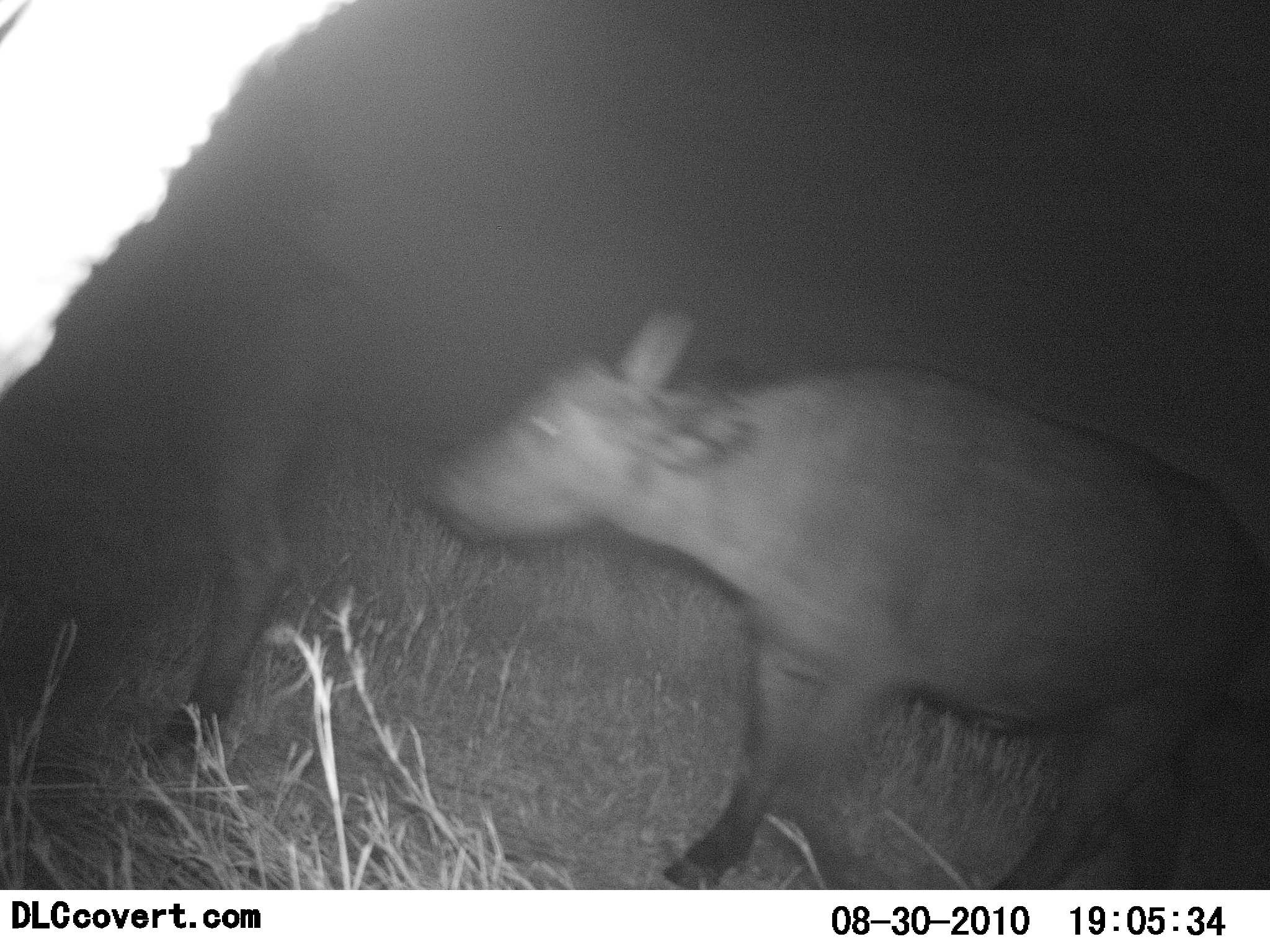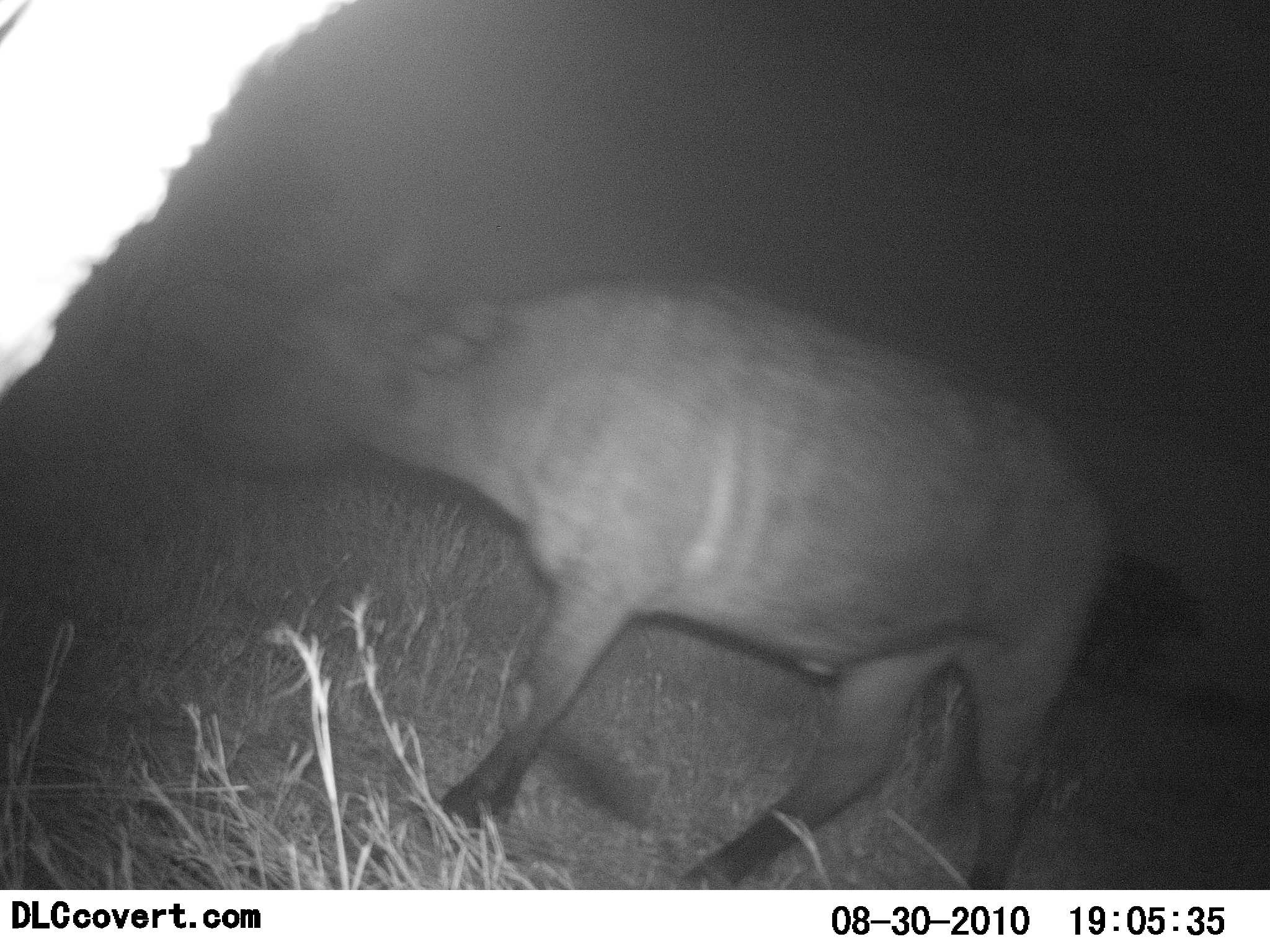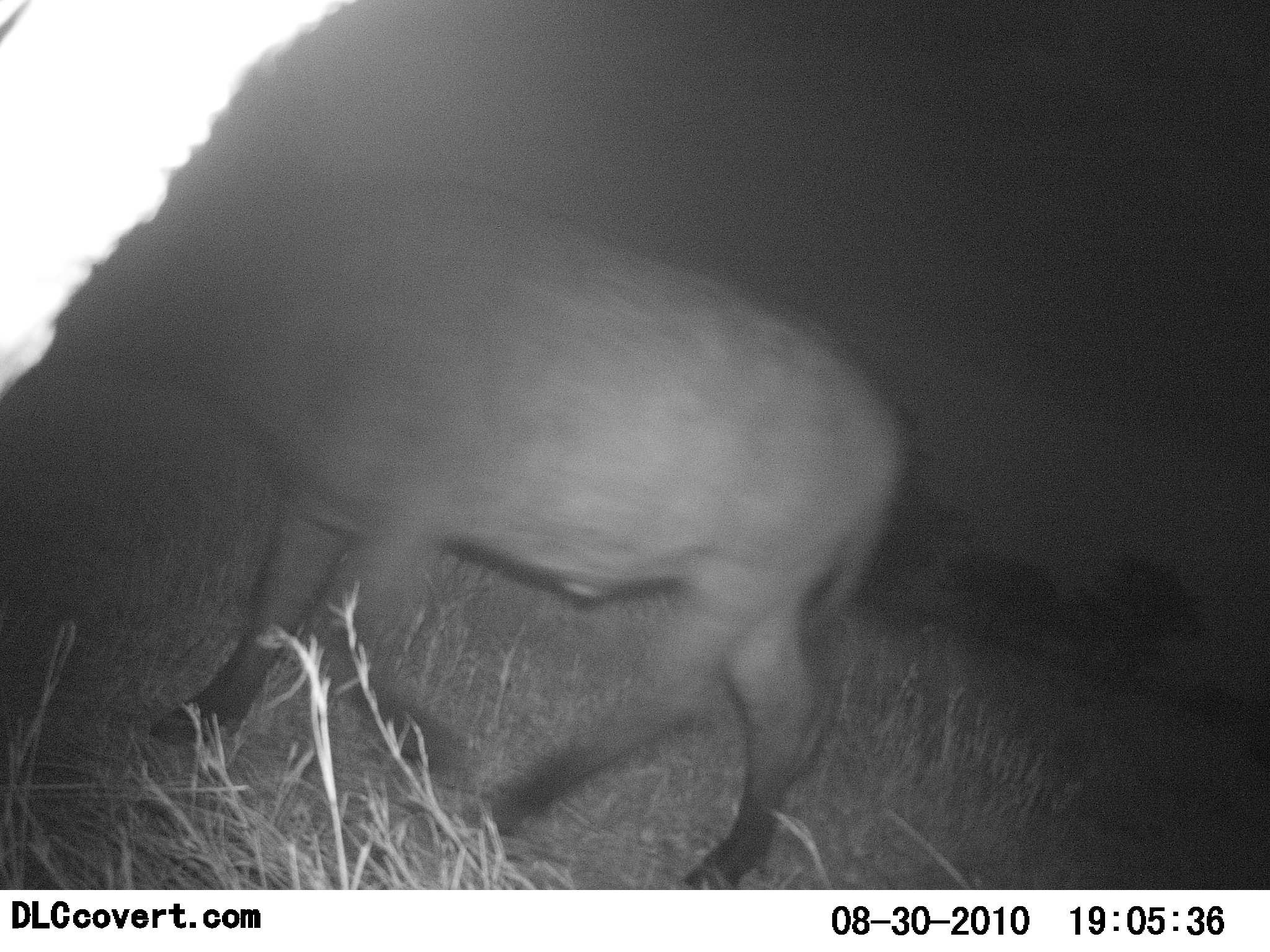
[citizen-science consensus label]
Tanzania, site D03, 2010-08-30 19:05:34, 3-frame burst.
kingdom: Animalia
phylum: Chordata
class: Mammalia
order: Artiodactyla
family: Bovidae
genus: Syncerus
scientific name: Syncerus caffer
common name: cape buffalo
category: buffalo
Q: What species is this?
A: Buffalo (cape buffalo) (Syncerus caffer).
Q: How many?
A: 2.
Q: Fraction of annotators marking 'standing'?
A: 0%.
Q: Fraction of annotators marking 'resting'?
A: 0%.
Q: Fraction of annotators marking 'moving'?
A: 100%.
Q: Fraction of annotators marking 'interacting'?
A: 0%.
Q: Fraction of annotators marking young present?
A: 33%.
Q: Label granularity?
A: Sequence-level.